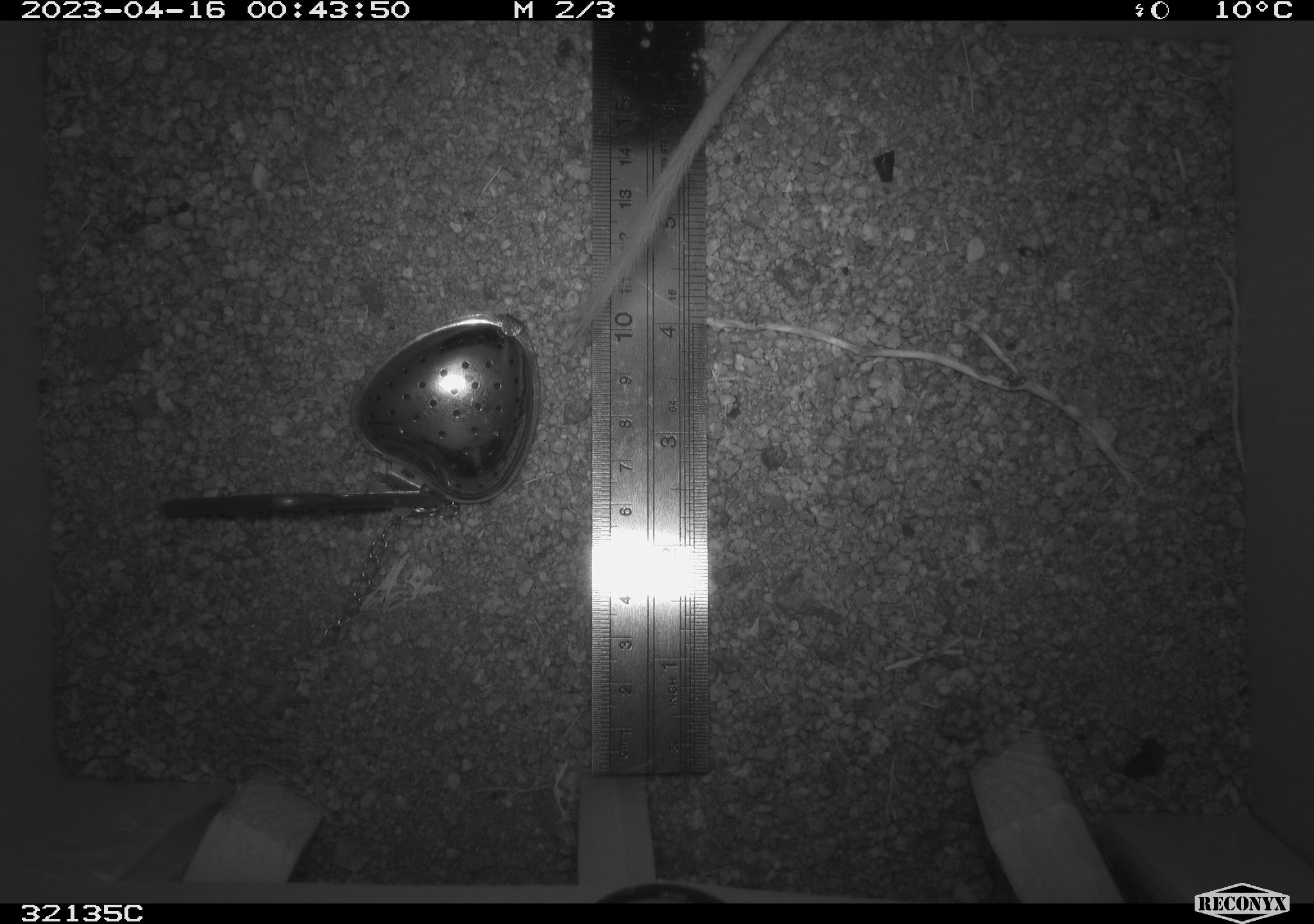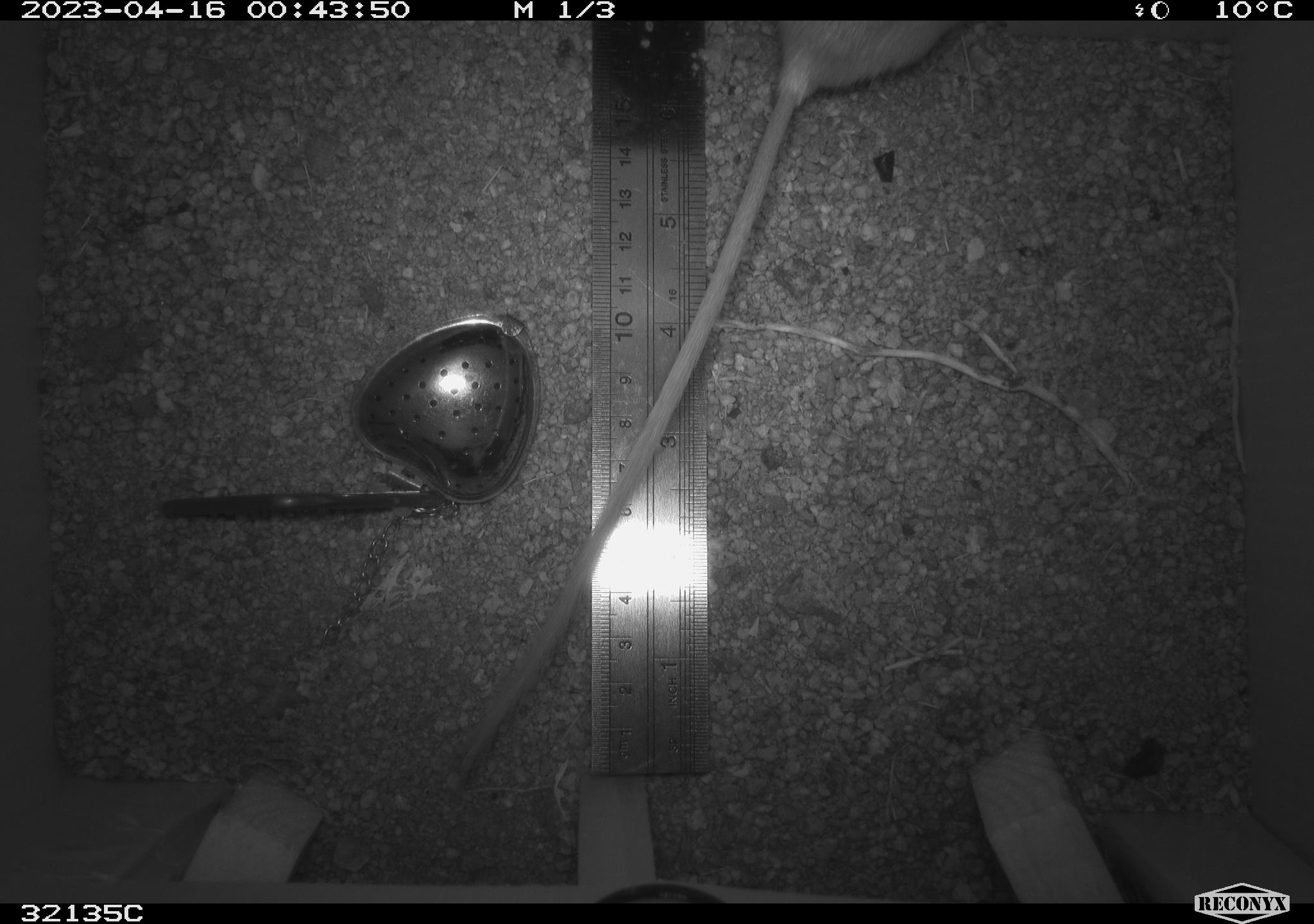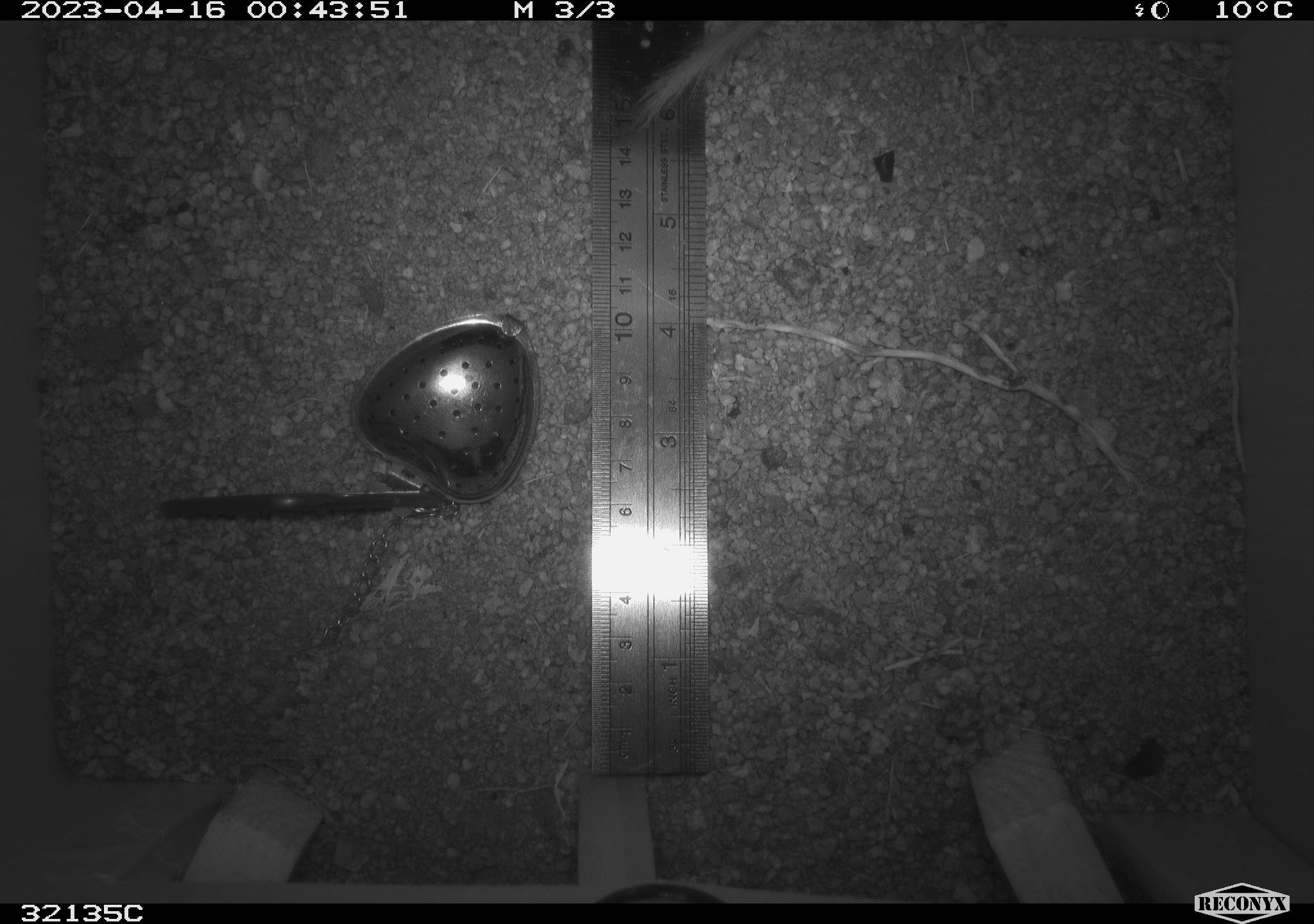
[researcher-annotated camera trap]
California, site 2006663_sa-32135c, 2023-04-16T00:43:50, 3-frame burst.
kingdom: Animalia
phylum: Chordata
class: Mammalia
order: Rodentia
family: Heteromyidae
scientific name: Heteromyidae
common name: kangaroo rats and pocket mice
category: heteromyidae family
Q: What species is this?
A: Heteromyidae family (kangaroo rats and pocket mice) (Heteromyidae).